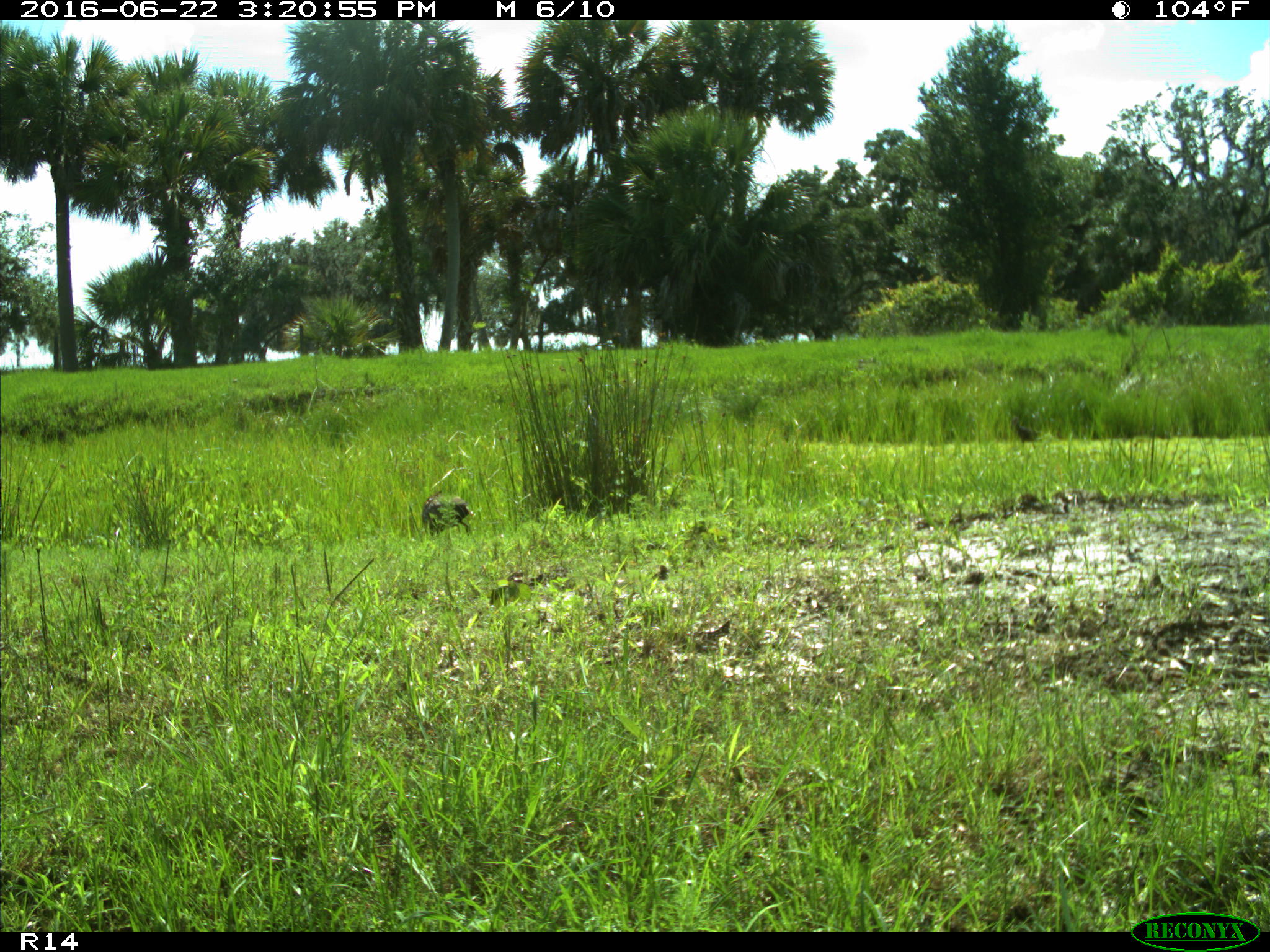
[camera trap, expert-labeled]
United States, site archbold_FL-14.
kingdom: Animalia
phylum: Chordata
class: Aves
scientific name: Aves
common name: birds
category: unidentified bird